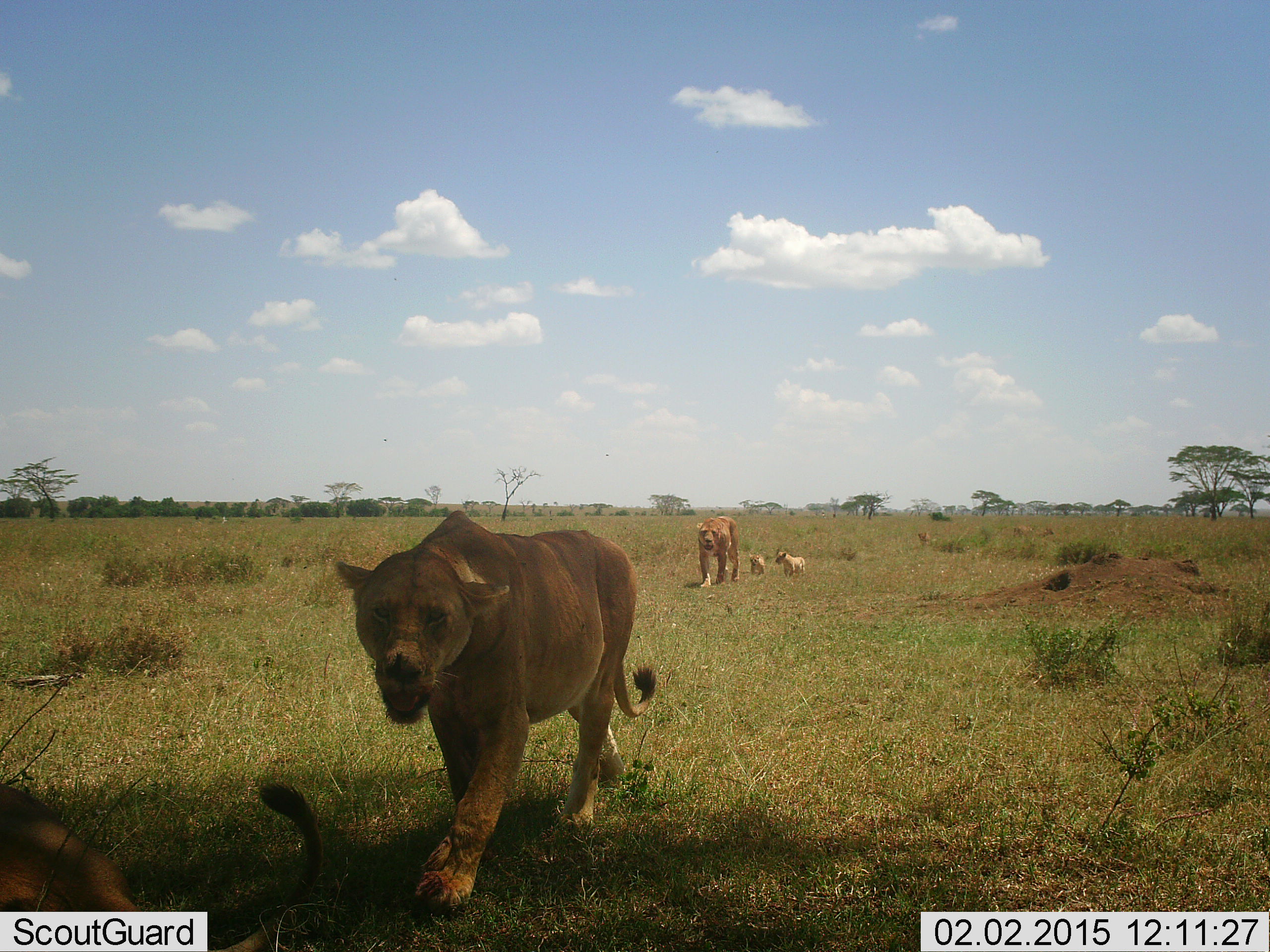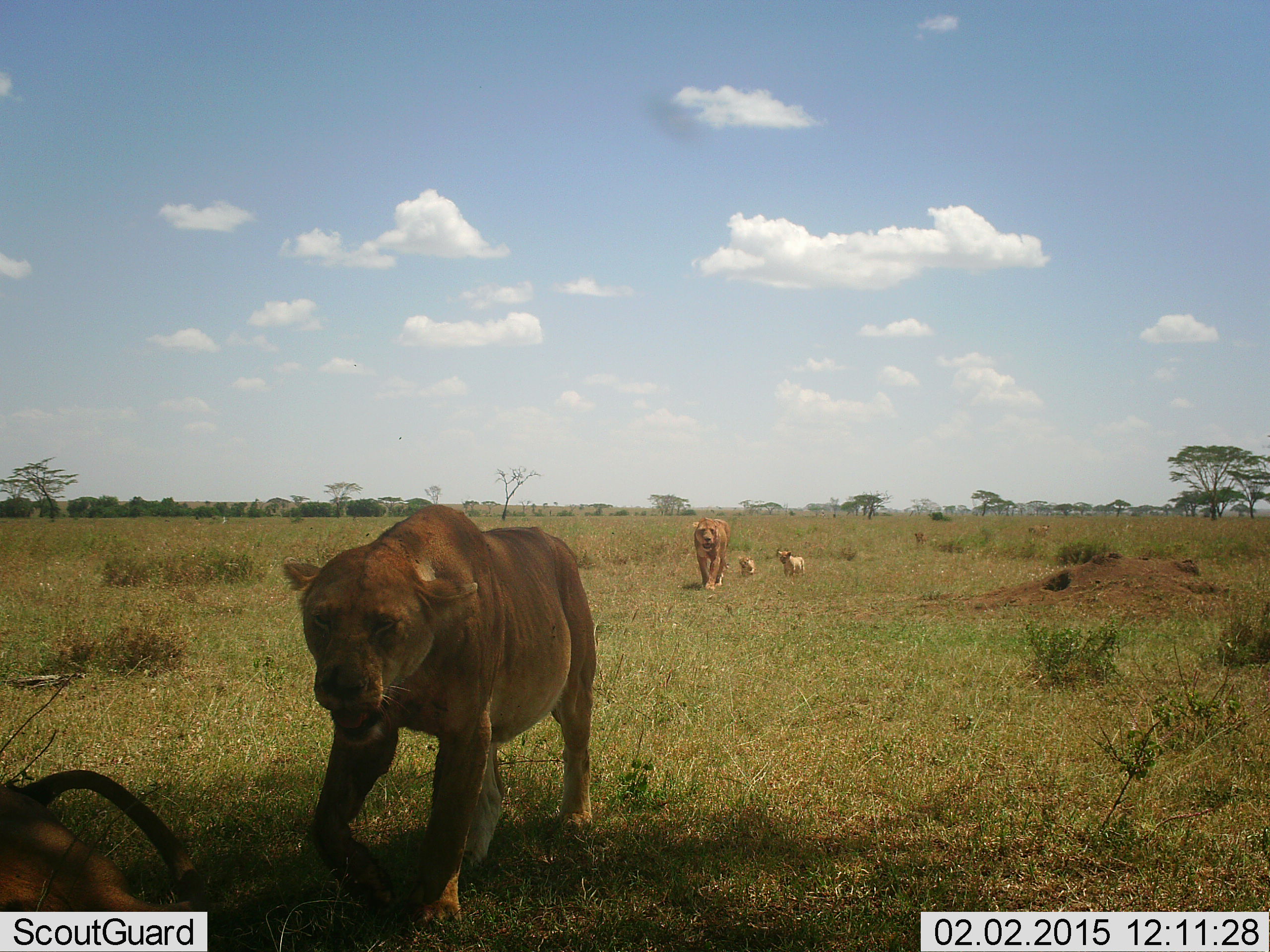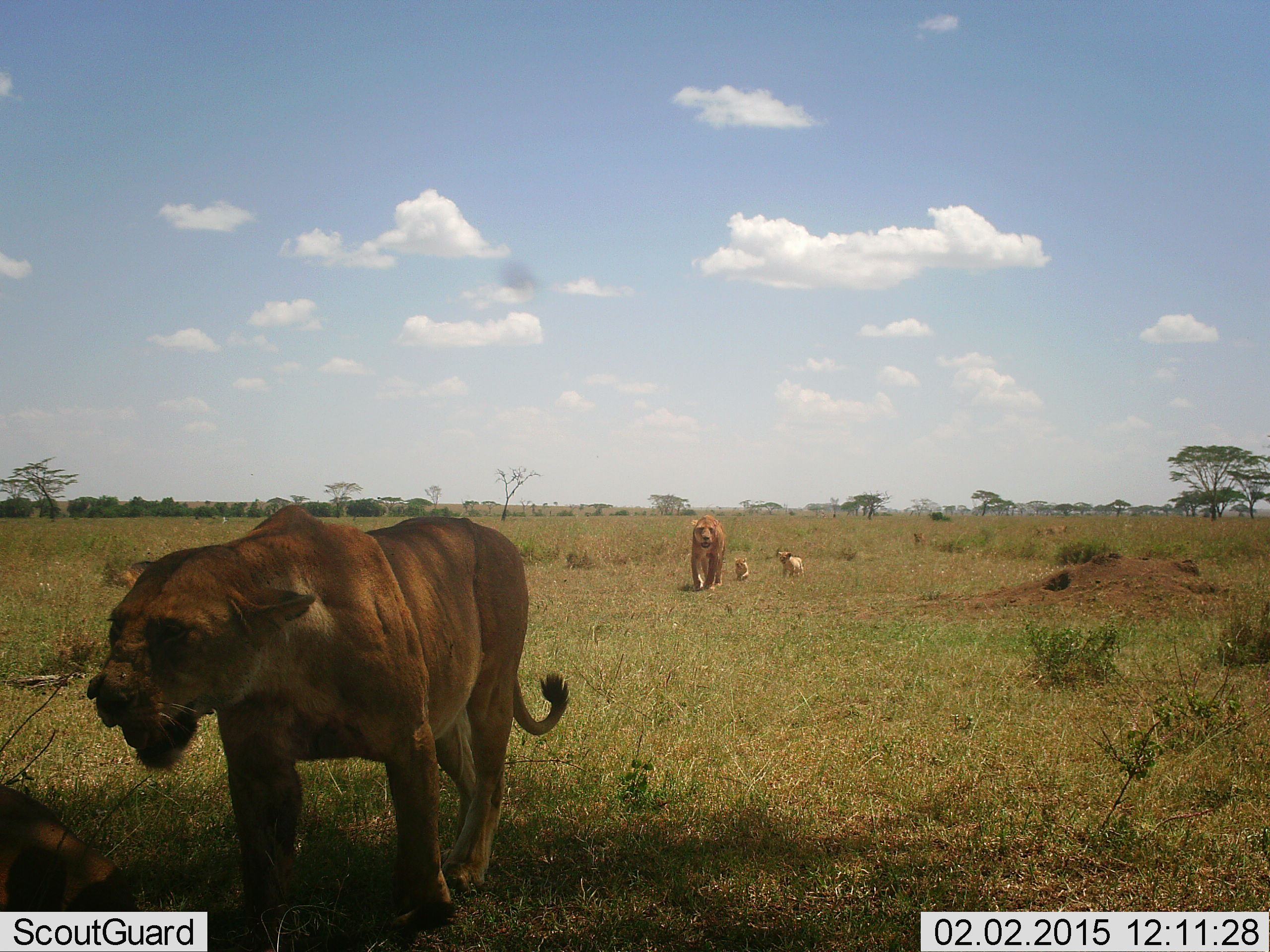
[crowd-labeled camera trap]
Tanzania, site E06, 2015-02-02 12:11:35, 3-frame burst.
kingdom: Animalia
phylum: Chordata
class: Mammalia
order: Carnivora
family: Felidae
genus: Panthera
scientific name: Panthera leo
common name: lion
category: lionfemale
Lionfemale (lion) (Panthera leo), count 6. Behavior (volunteer vote fractions): standing 0%, resting 45%, moving 100%, interacting 18%. Young present (vote fraction): 82%. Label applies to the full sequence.